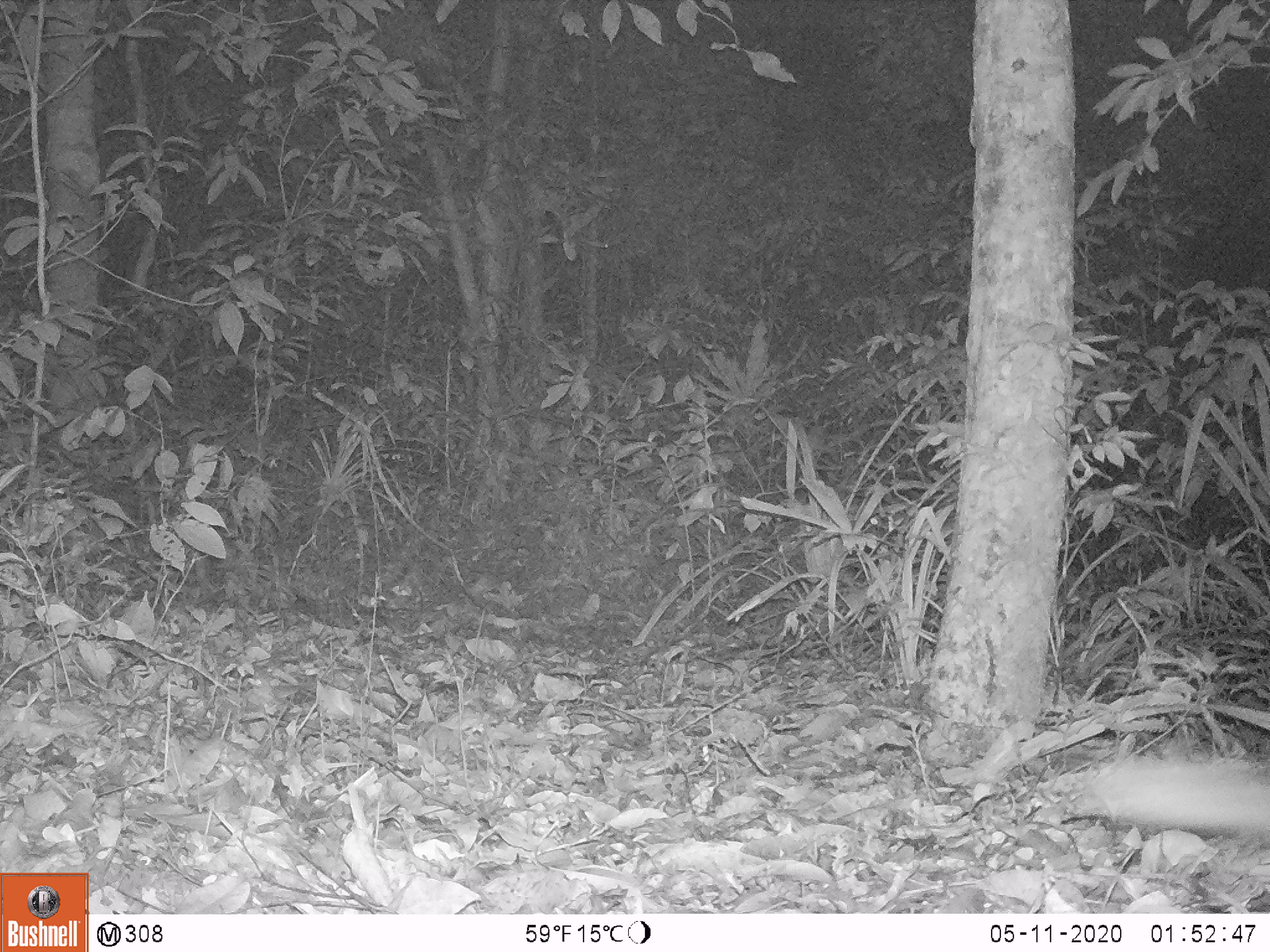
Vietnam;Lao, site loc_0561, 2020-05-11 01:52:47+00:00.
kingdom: Animalia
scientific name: Animalia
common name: animal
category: unidentified animal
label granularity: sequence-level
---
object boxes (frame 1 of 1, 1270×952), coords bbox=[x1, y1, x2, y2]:
unidentified animal: bbox=[1065, 748, 1269, 838]